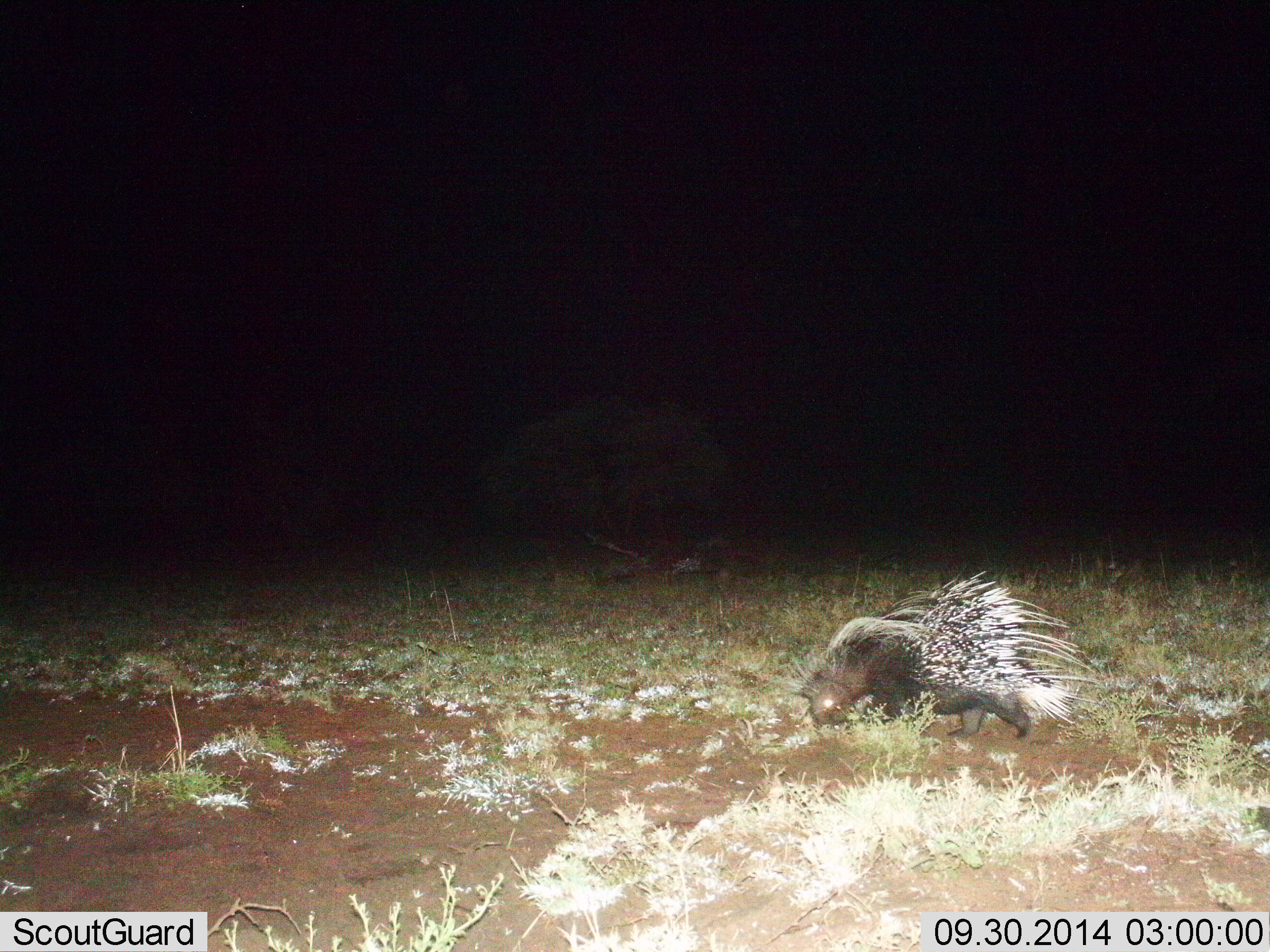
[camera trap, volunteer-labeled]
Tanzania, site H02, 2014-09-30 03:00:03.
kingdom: Animalia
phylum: Chordata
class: Mammalia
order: Rodentia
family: Hystricidae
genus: Hystrix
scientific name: Hystrix cristata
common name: crested porcupine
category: porcupine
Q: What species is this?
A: Porcupine (crested porcupine) (Hystrix cristata).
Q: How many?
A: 1.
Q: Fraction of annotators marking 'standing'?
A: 40%.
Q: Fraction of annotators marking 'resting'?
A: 0%.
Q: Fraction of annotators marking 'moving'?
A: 60%.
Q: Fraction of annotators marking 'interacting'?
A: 0%.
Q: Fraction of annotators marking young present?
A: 0%.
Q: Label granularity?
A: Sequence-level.